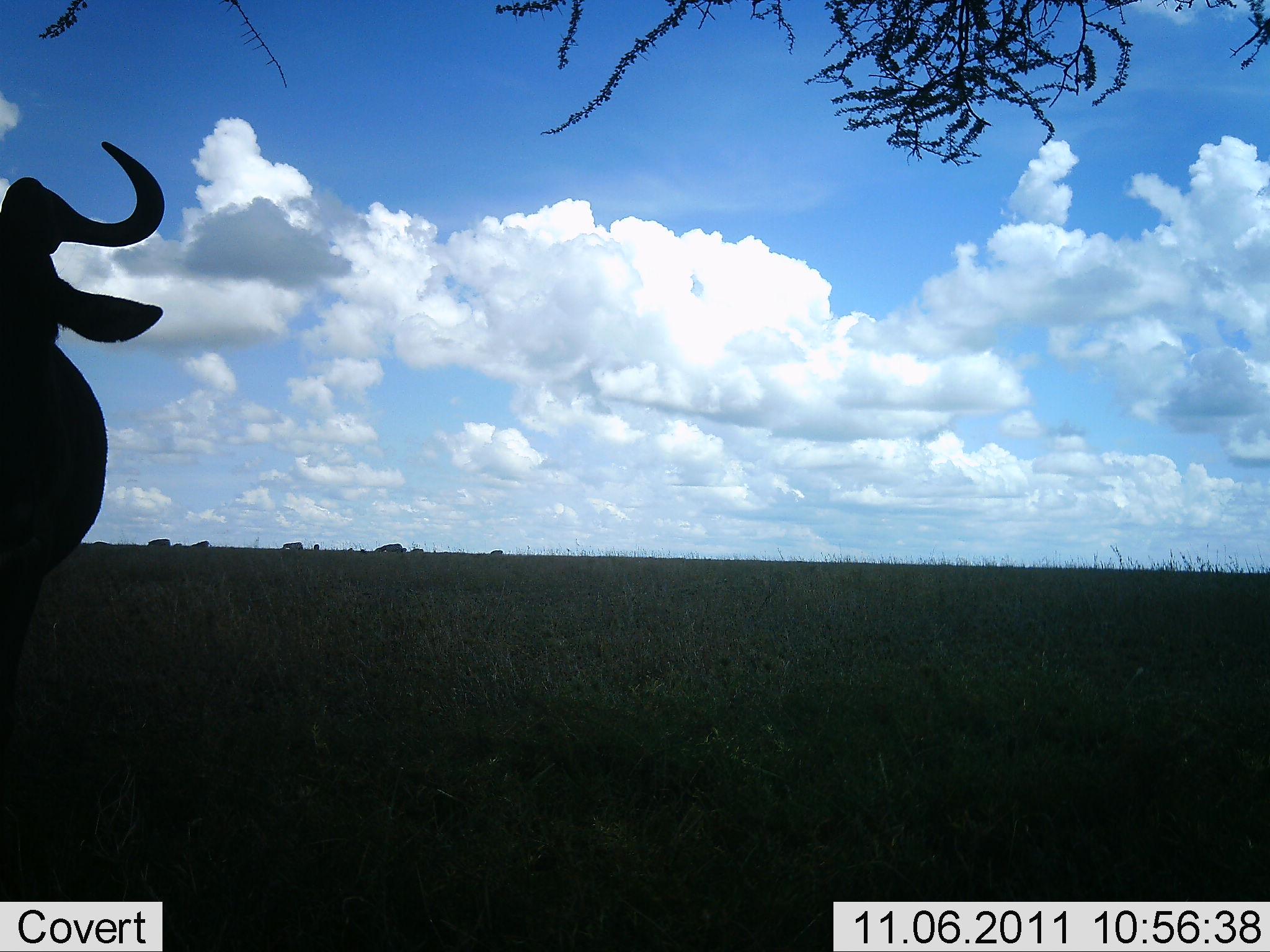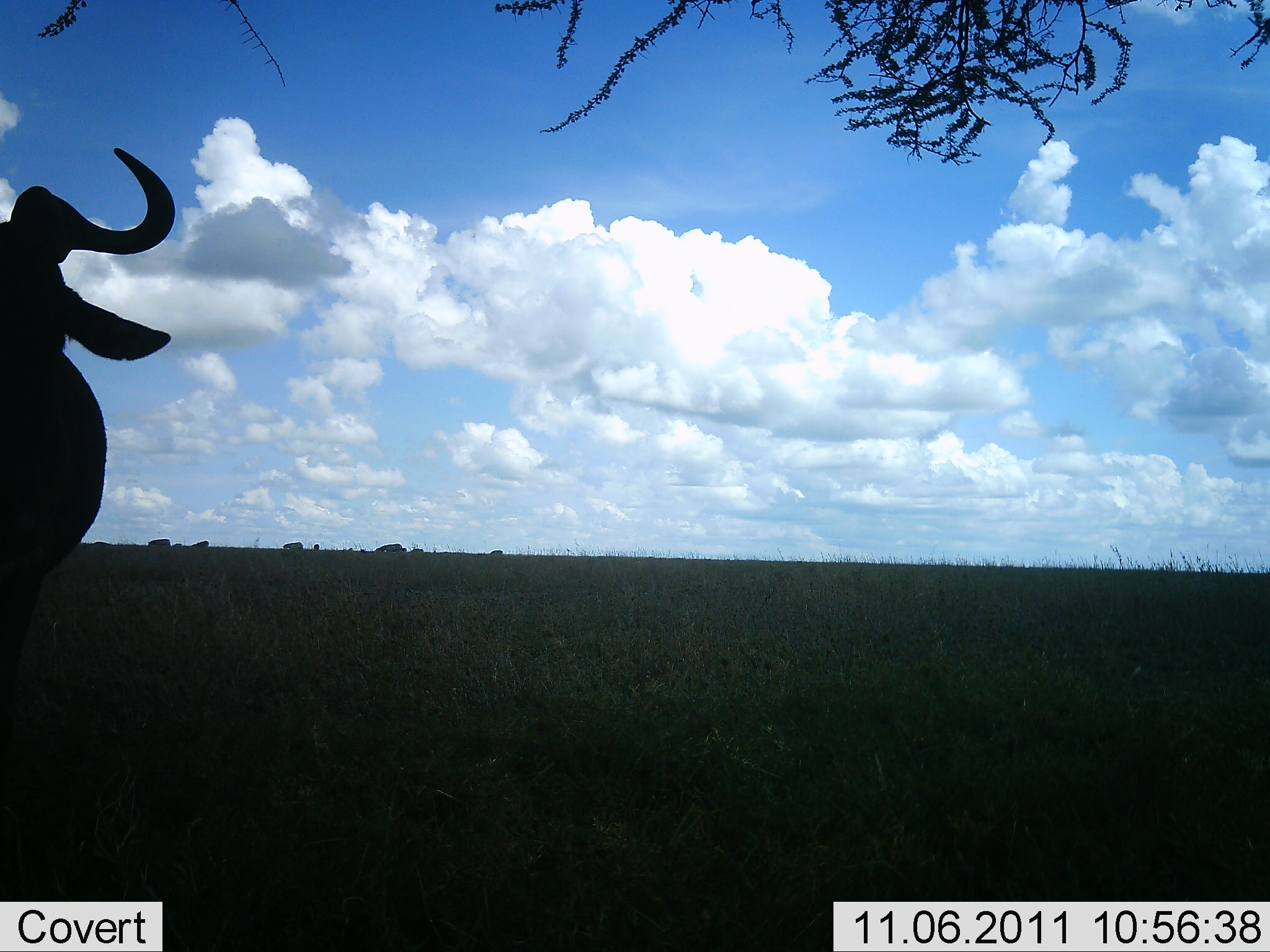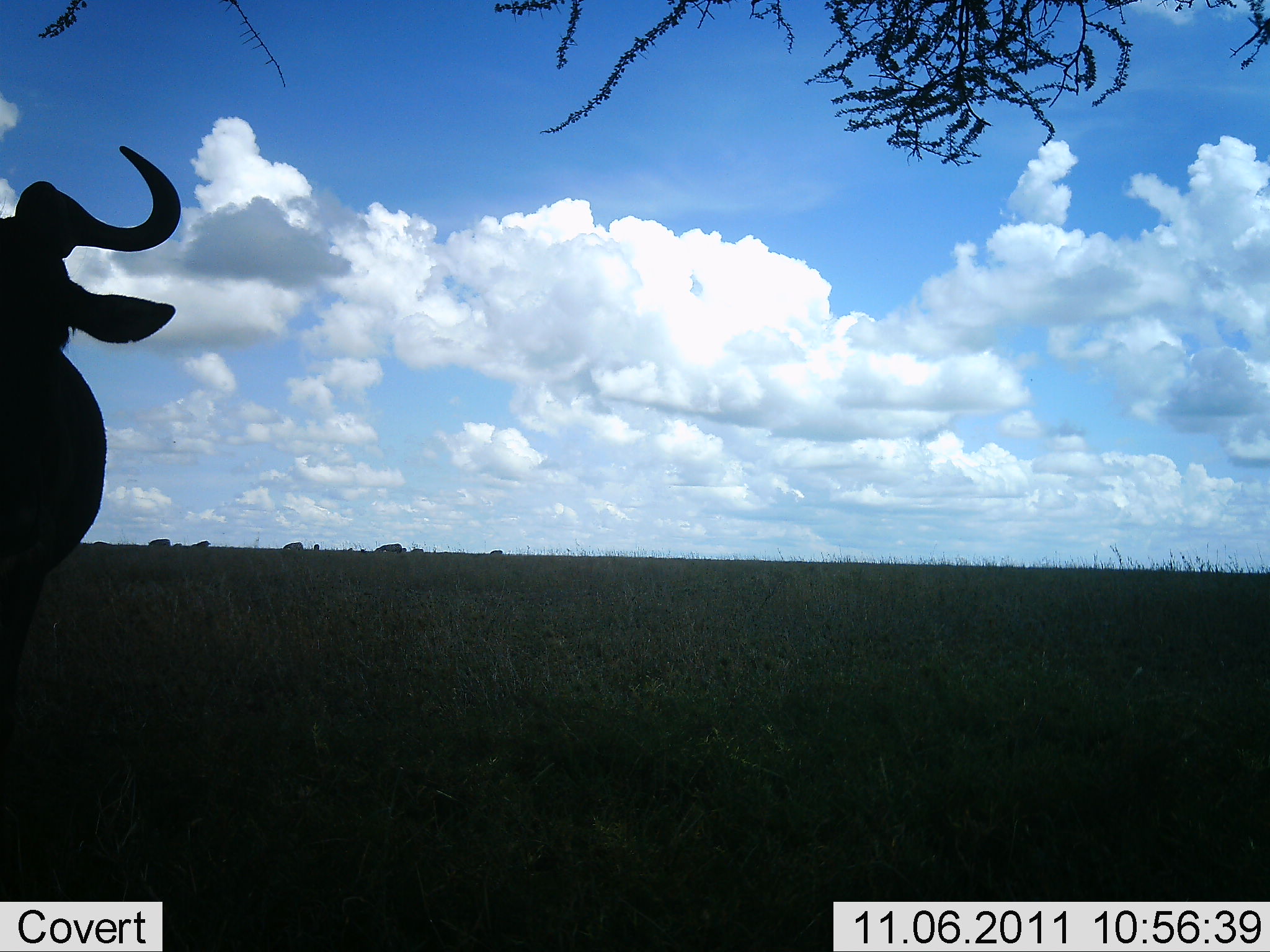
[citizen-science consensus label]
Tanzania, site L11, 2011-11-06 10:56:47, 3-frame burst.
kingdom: Animalia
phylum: Chordata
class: Mammalia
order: Artiodactyla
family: Bovidae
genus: Connochaetes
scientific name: Connochaetes taurinus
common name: blue wildebeest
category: wildebeest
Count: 1.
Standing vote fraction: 92%.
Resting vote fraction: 0%.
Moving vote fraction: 8%.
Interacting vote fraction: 0%.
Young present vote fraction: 0%.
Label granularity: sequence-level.